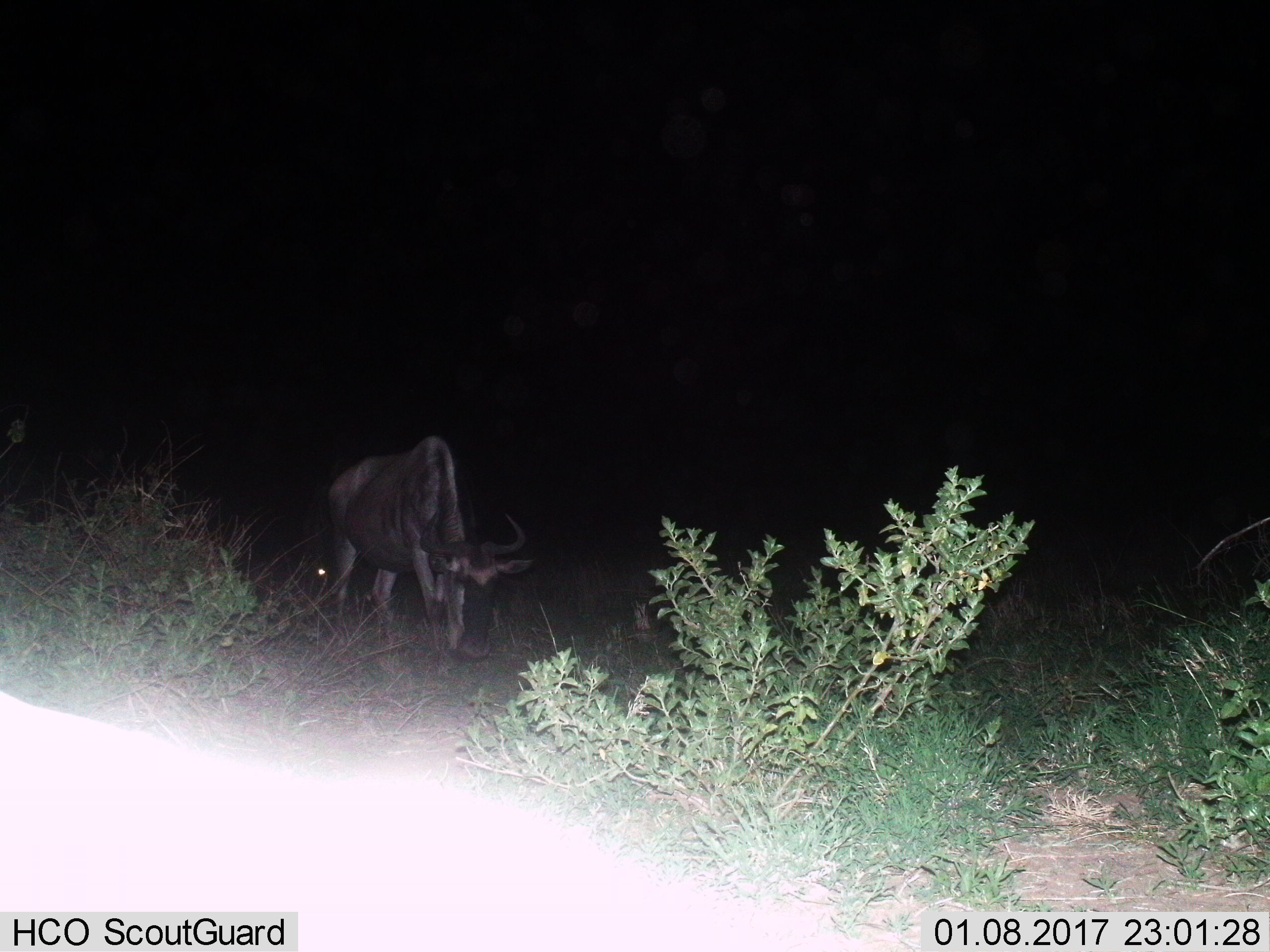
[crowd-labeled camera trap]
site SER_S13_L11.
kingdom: Animalia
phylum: Chordata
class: Mammalia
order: Artiodactyla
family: Bovidae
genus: Connochaetes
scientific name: Connochaetes taurinus taurinus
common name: blue wildebeest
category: wildebeestblue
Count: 1.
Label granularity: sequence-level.